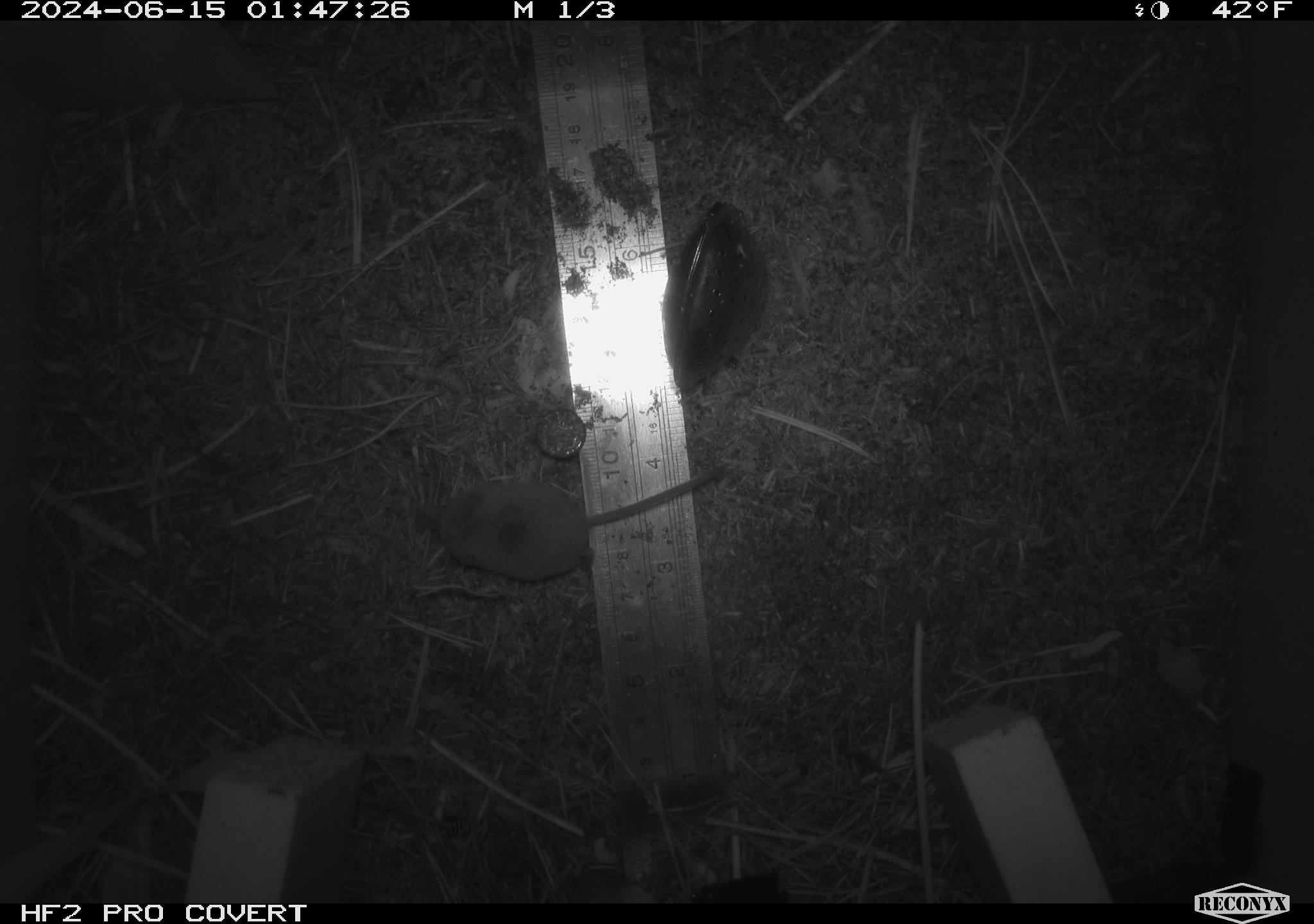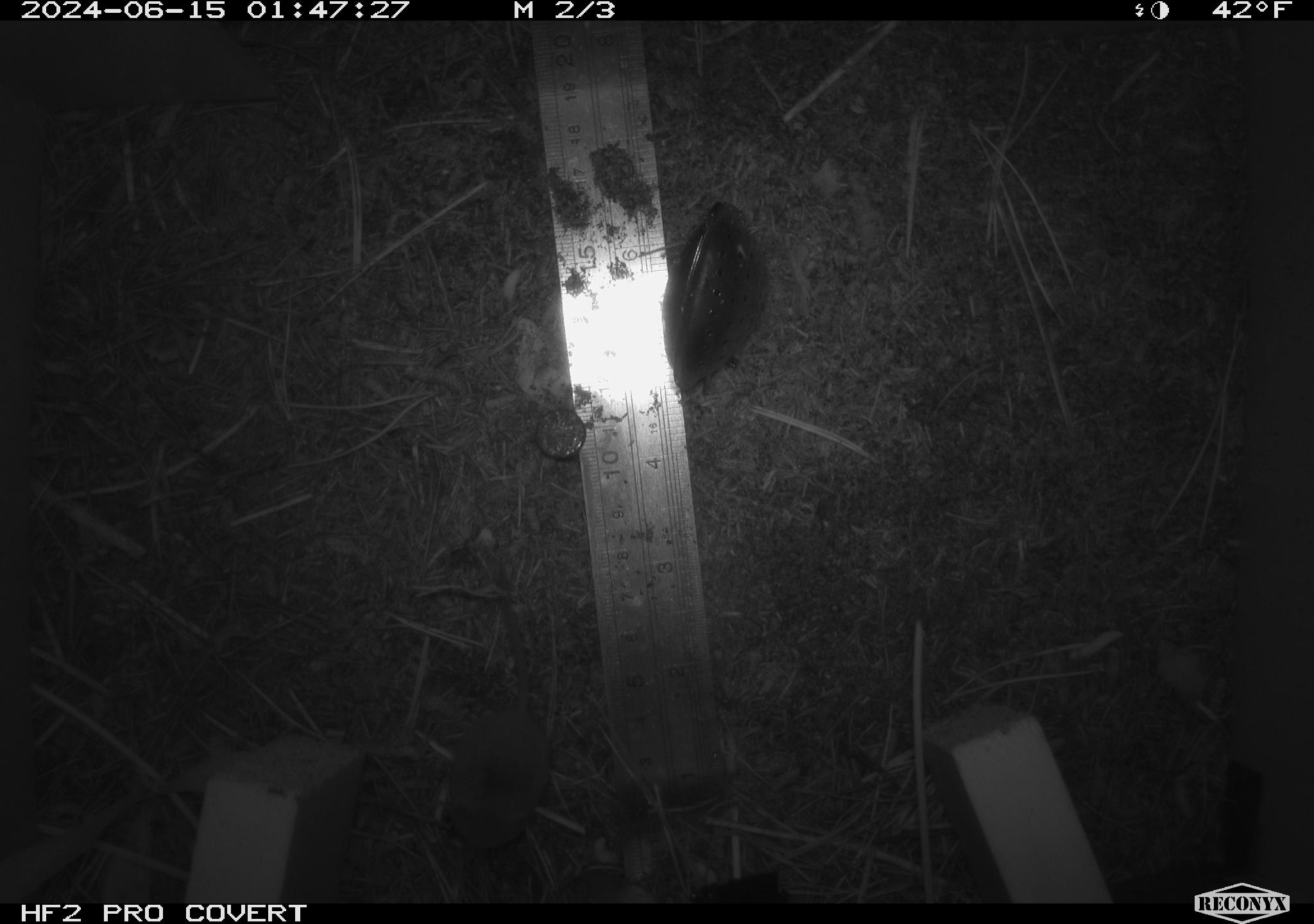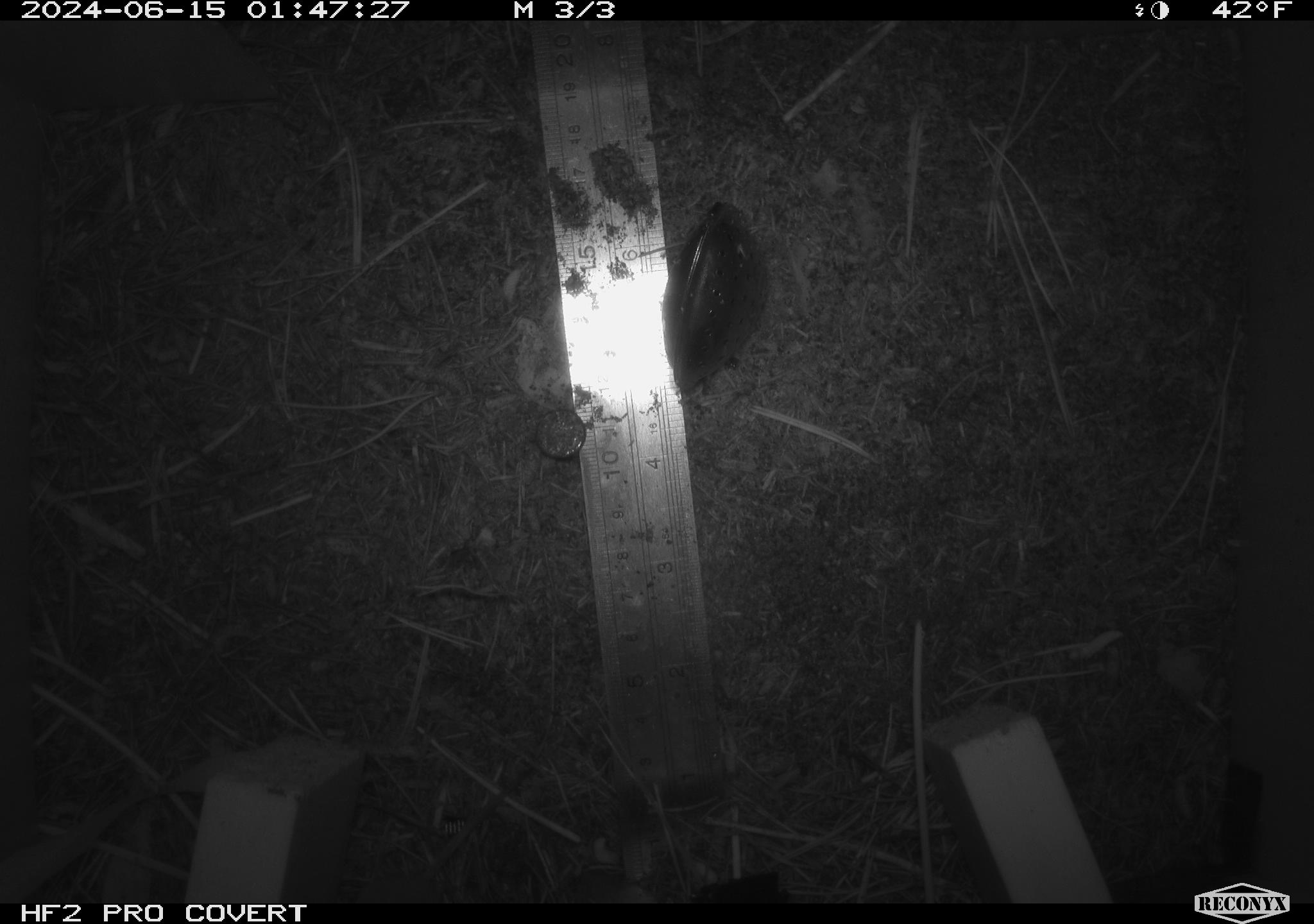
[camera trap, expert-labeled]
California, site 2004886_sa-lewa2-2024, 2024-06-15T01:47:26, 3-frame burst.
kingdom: Animalia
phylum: Chordata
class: Mammalia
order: Eulipotyphla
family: Soricidae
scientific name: Soricidae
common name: shrews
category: soricidae family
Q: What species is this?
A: Soricidae family (shrews) (Soricidae).